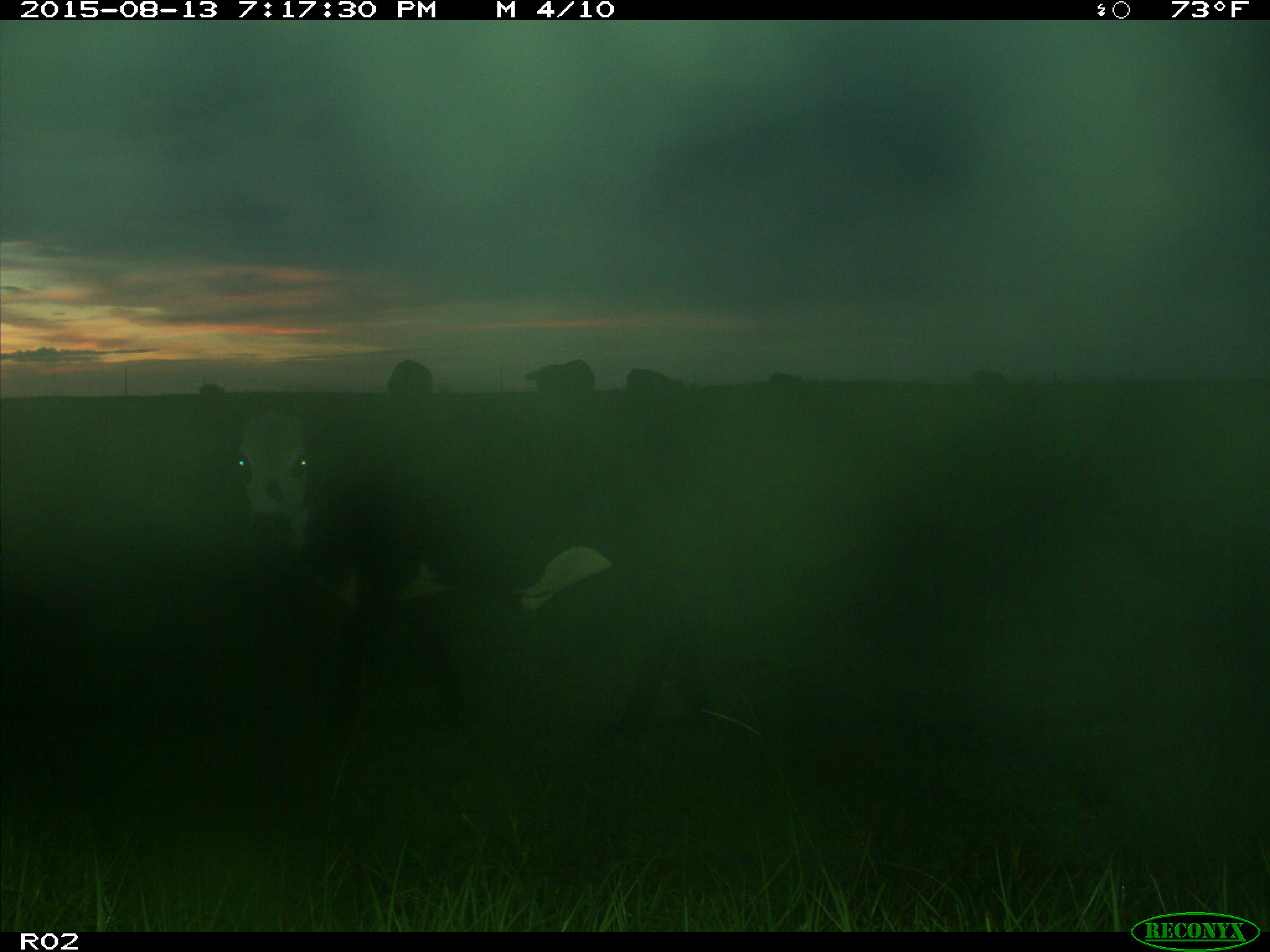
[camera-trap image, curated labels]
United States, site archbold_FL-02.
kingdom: Animalia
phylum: Chordata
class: Mammalia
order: Artiodactyla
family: Bovidae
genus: Bos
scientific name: Bos taurus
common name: domestic cow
Bos taurus (domestic cow).